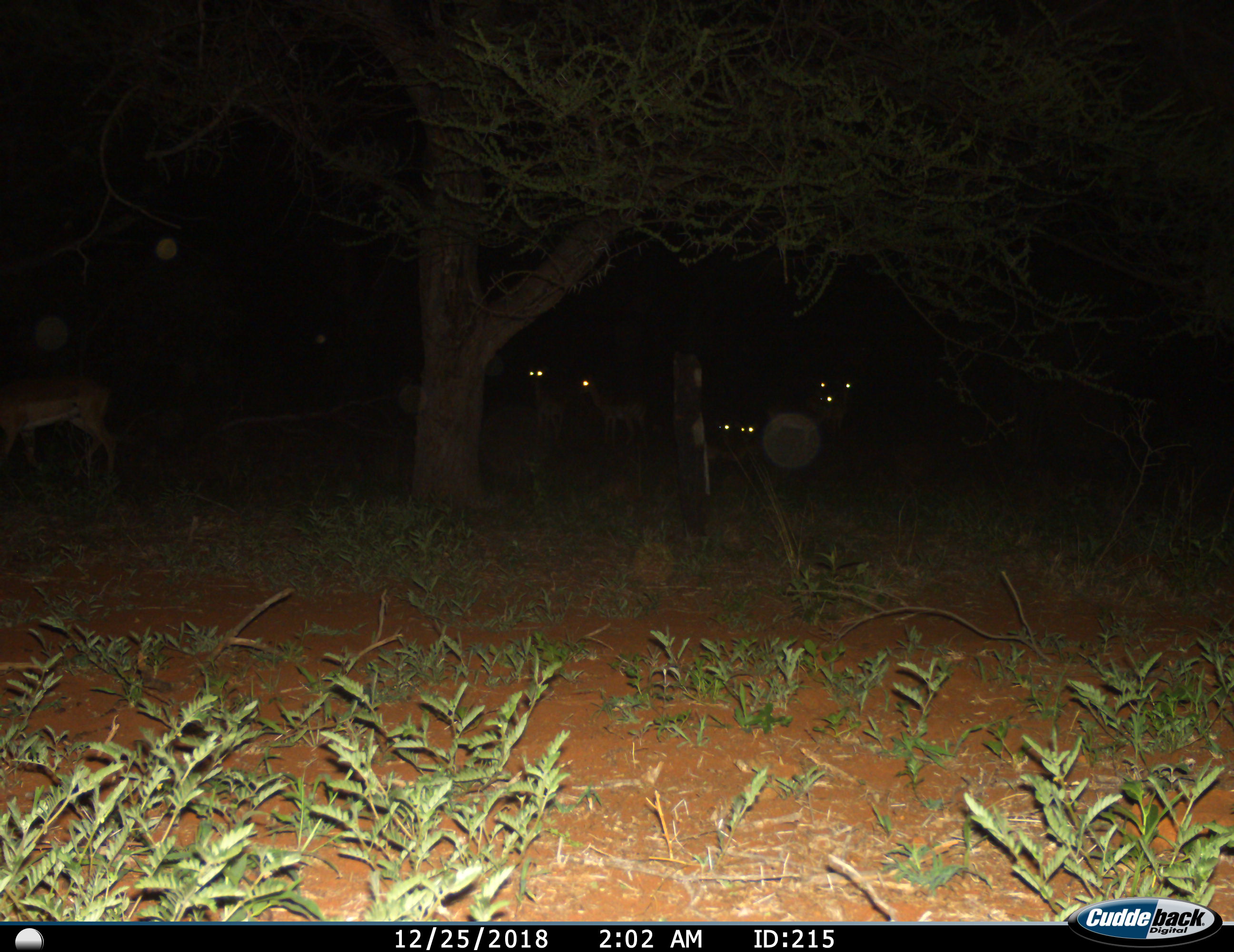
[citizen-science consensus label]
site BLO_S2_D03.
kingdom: Animalia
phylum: Chordata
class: Mammalia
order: Artiodactyla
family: Bovidae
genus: Aepyceros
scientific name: Aepyceros melampus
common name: impala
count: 8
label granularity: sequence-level